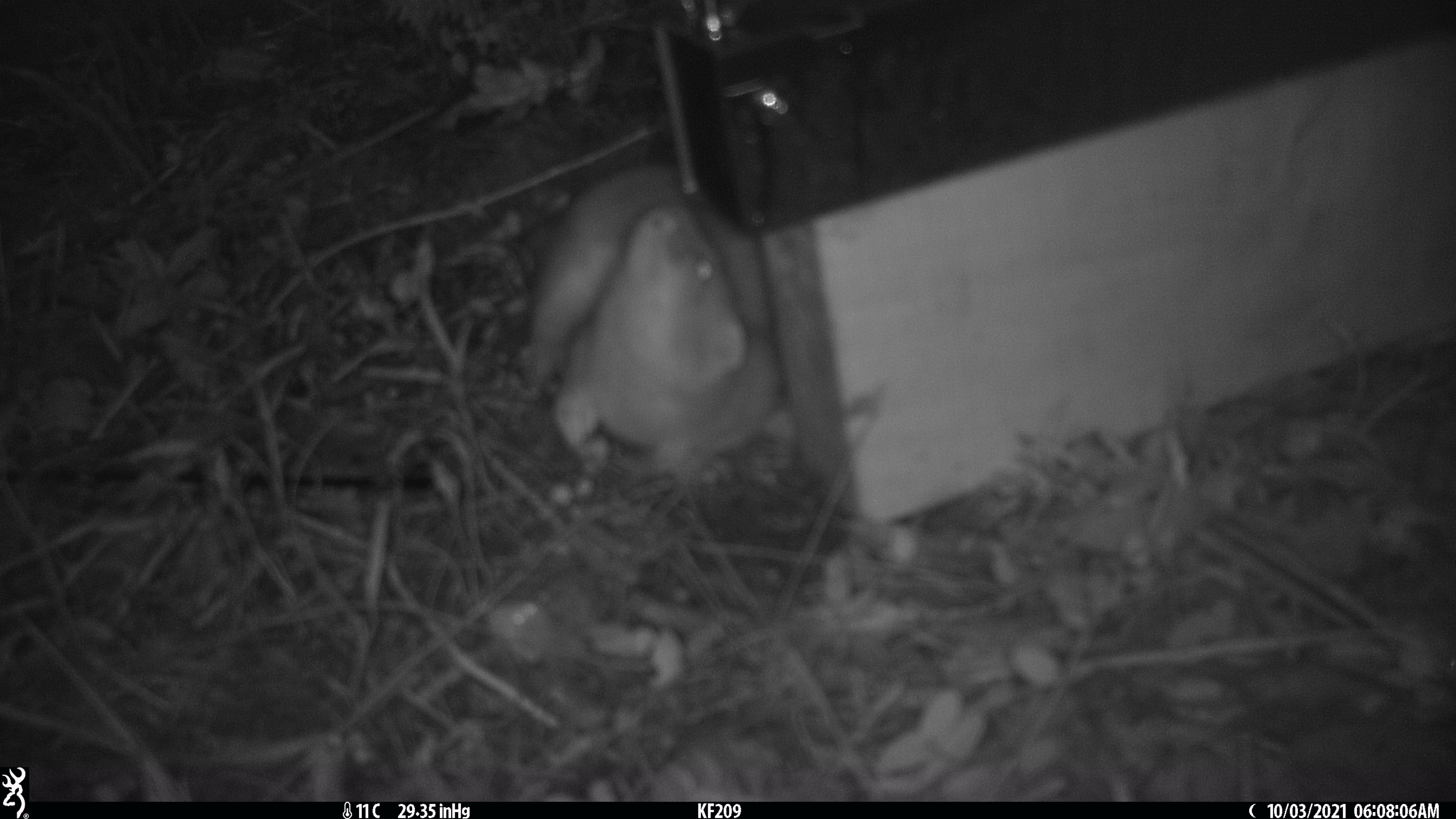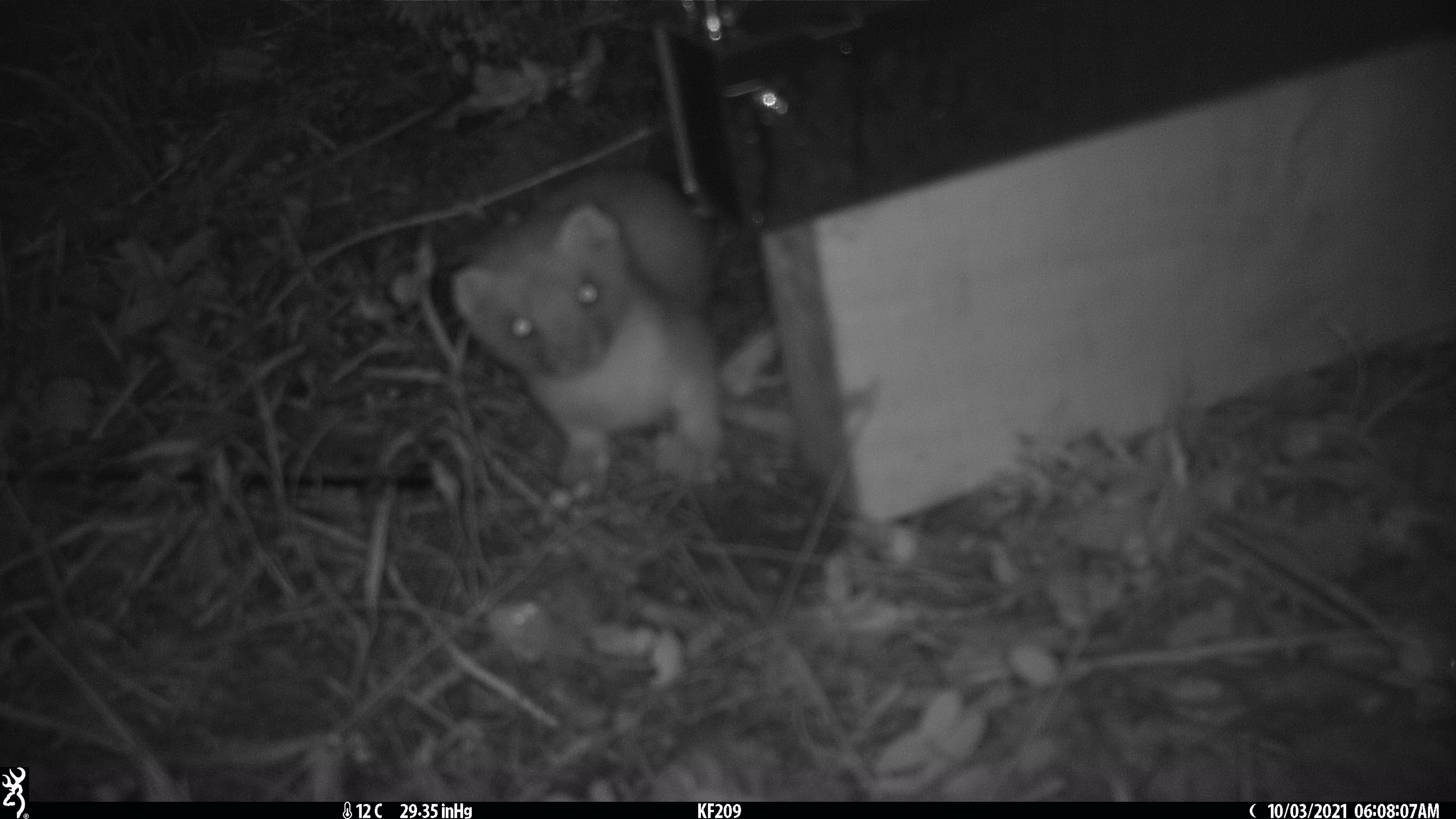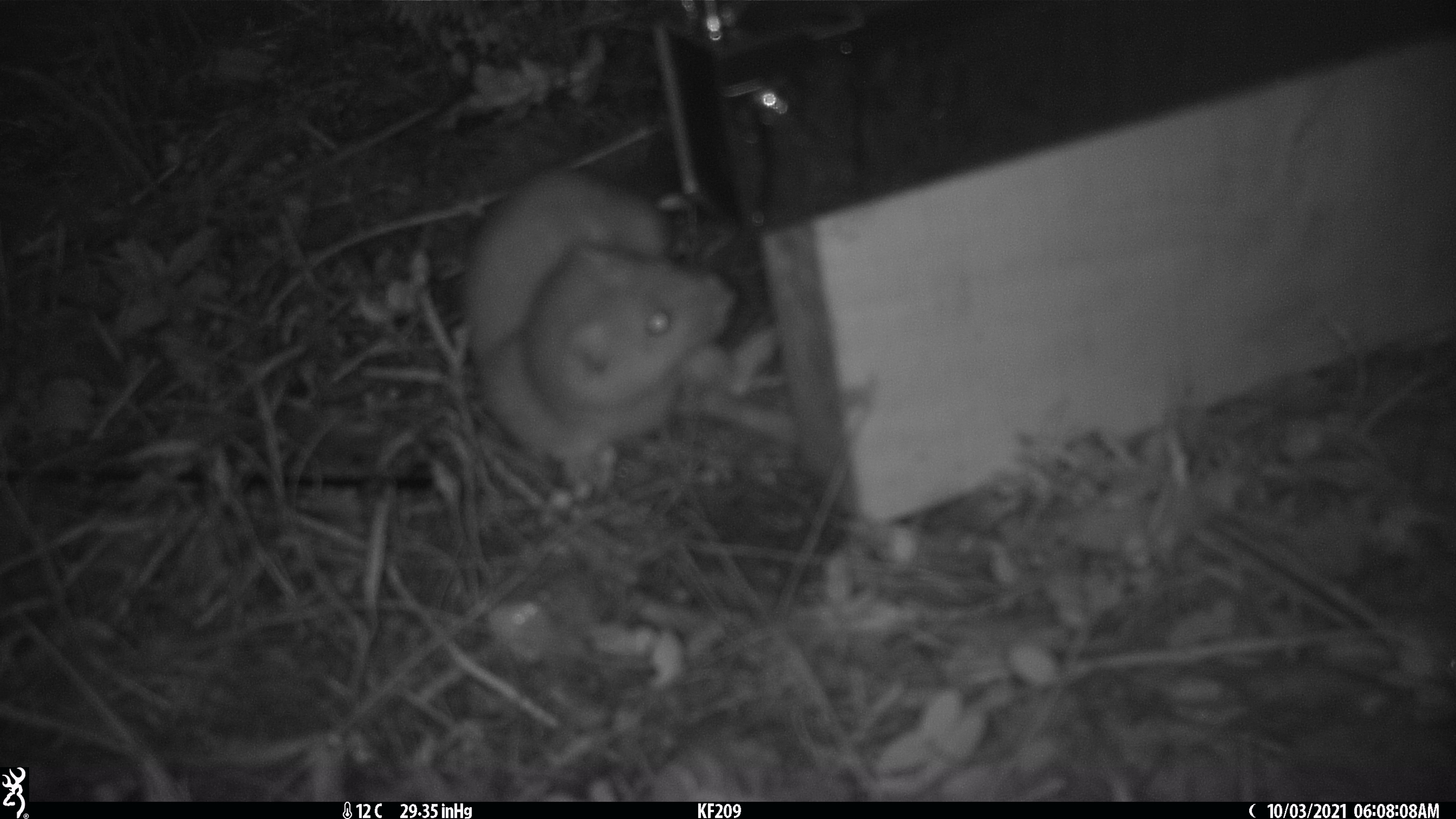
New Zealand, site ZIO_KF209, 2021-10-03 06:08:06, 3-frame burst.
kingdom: Animalia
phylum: Chordata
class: Mammalia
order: Carnivora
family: Mustelidae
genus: Mustela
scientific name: Mustela erminea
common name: stoat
Stoat (Mustela erminea).